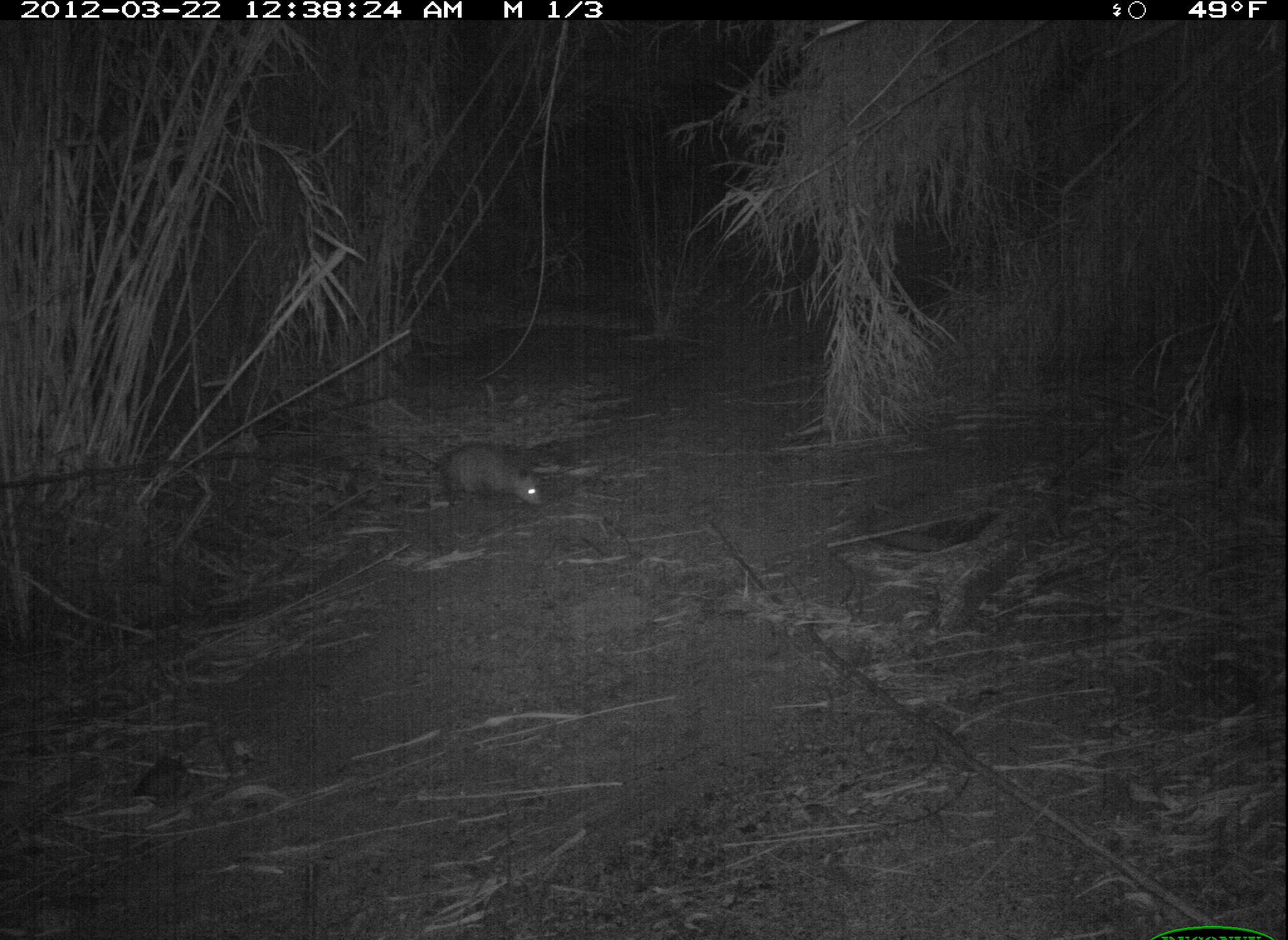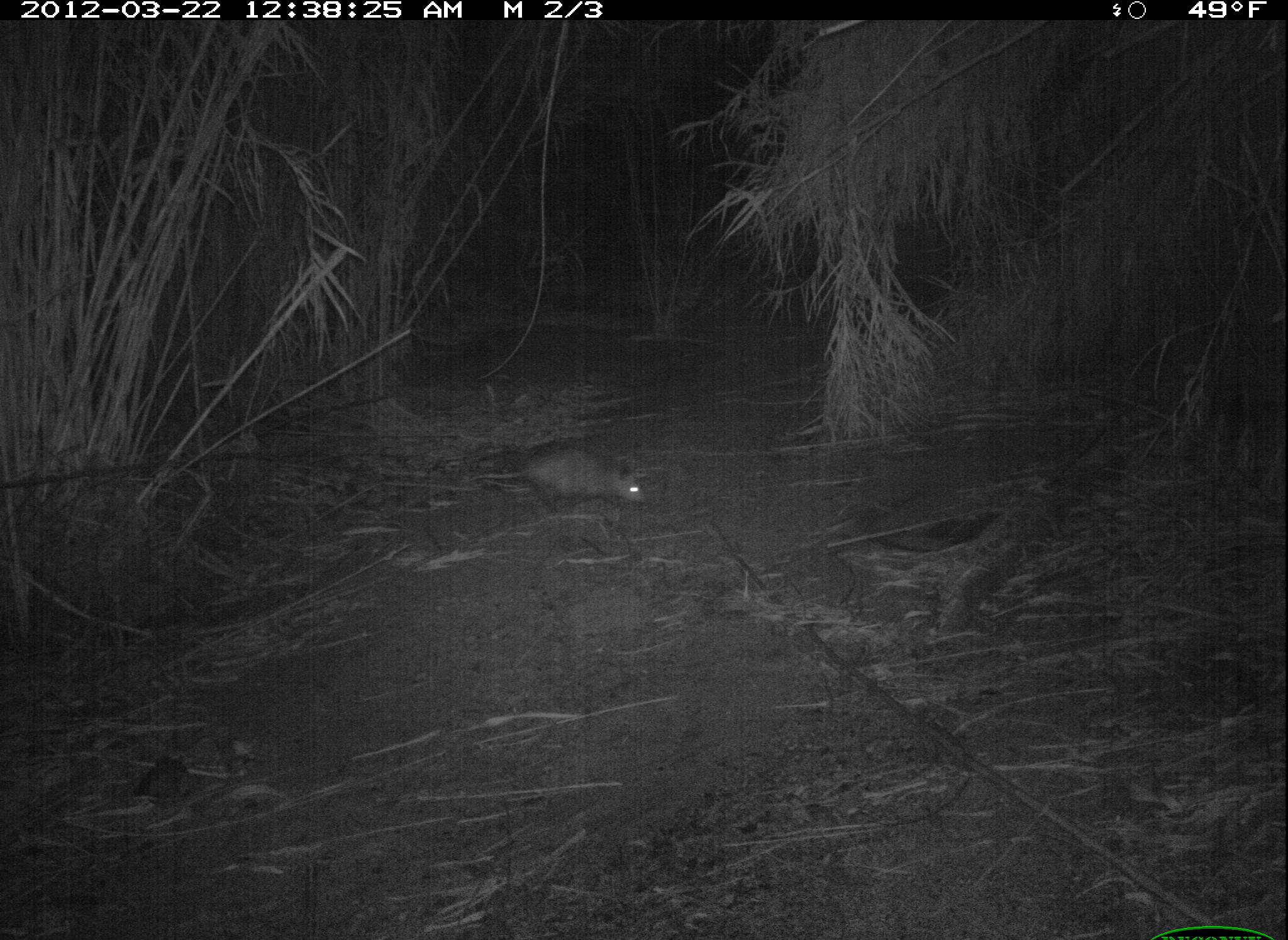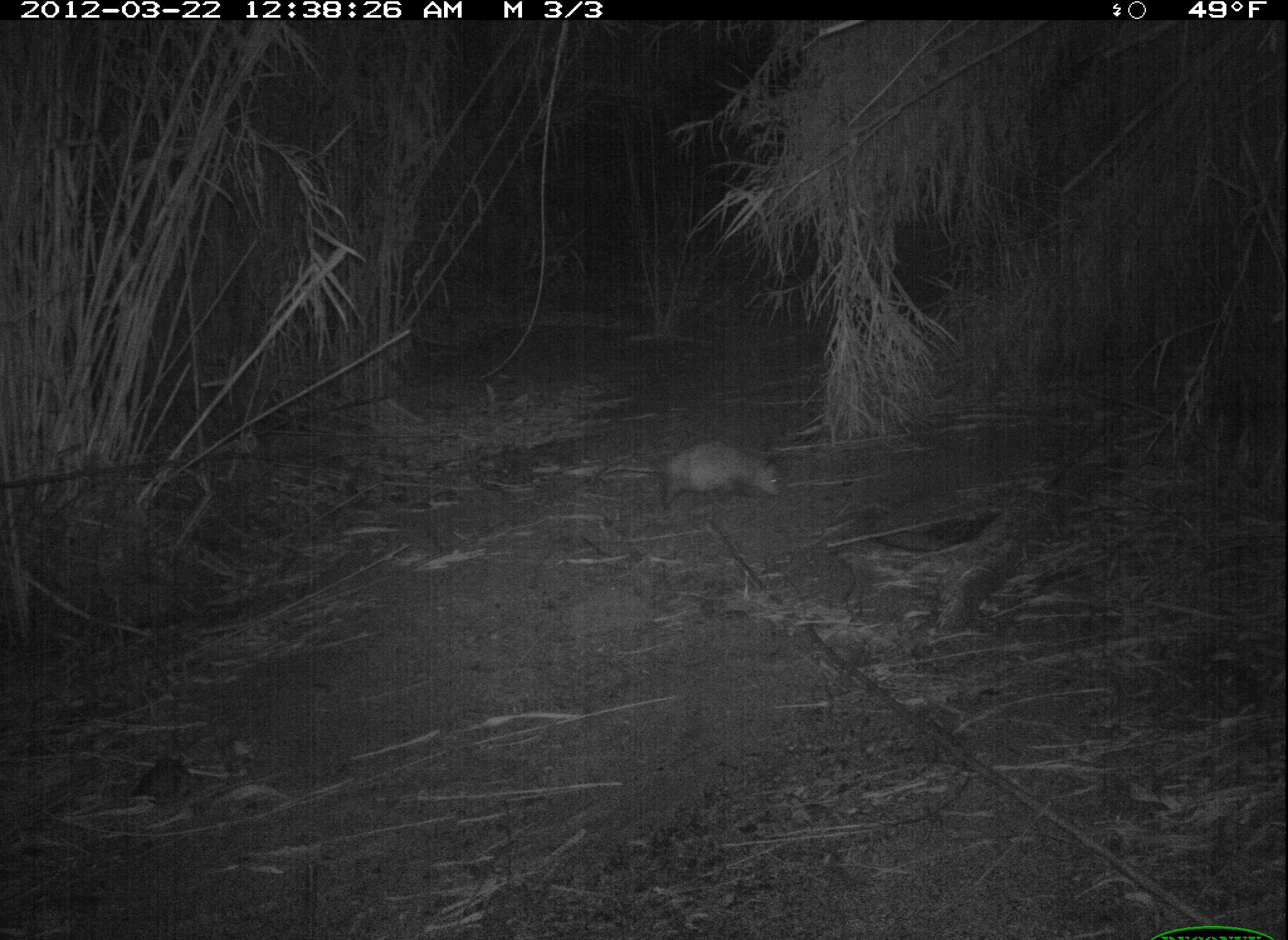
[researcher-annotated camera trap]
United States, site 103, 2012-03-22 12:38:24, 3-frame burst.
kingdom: Animalia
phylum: Chordata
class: Mammalia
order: Didelphimorphia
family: Didelphidae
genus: Didelphis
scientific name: Didelphis virginiana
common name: virginia opossum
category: opossum